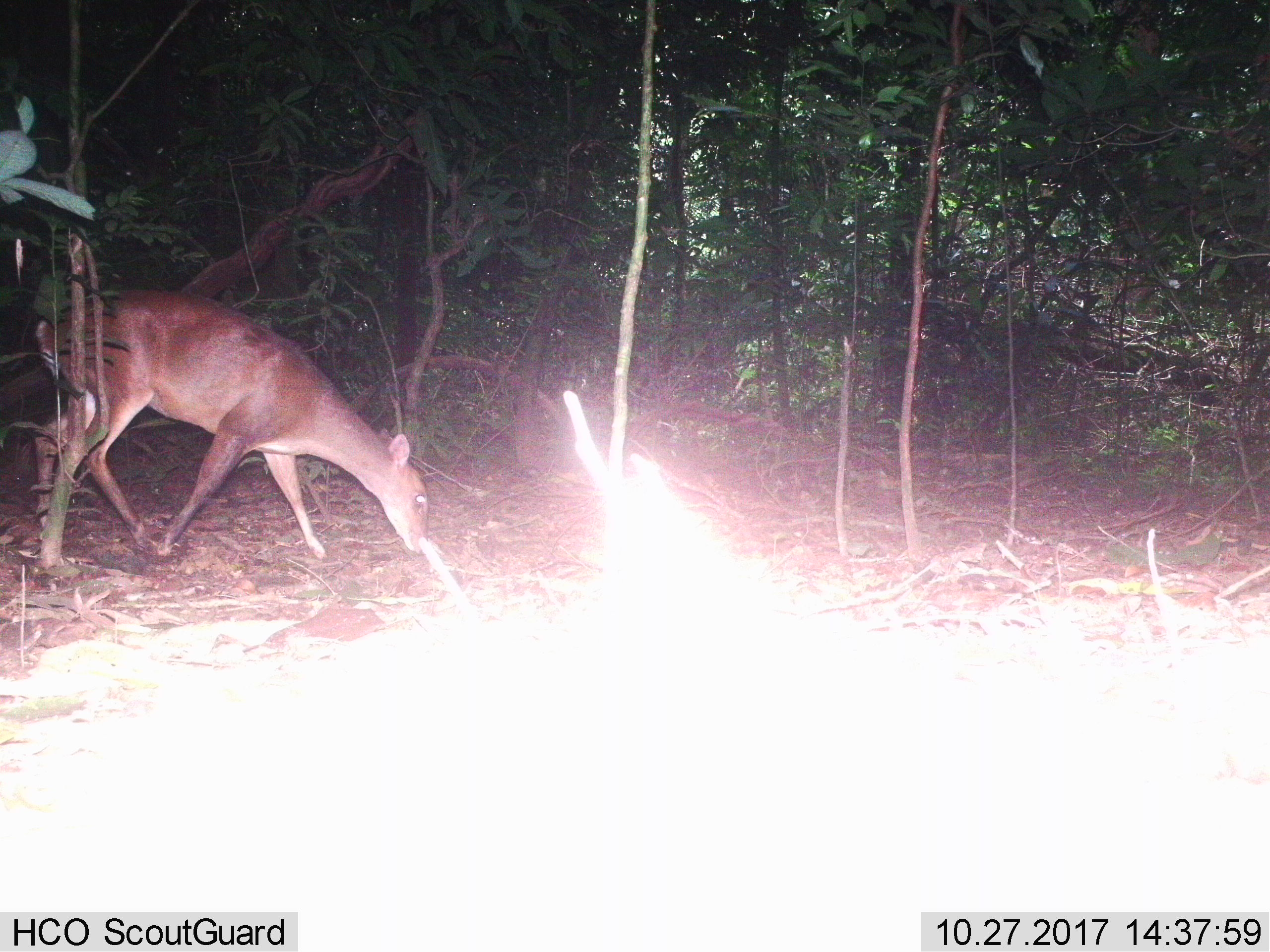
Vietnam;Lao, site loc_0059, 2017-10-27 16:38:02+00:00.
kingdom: Animalia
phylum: Chordata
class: Mammalia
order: Artiodactyla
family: Cervidae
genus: Muntiacus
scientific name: Muntiacus vuquangensis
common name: large-antlered muntjac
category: large antlered muntjac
Large antlered muntjac (large-antlered muntjac) (Muntiacus vuquangensis). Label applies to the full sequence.